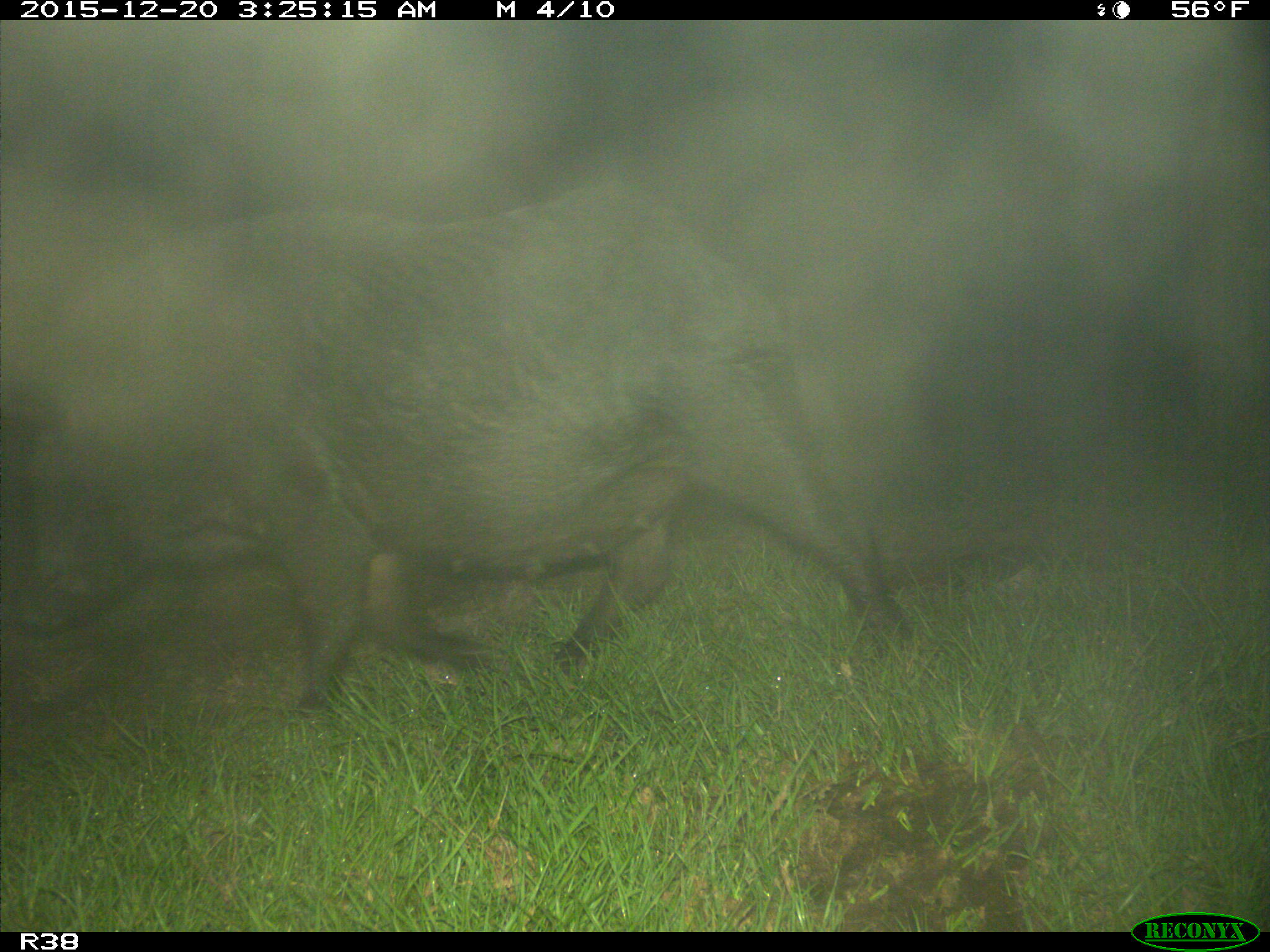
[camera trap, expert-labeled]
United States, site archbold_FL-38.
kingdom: Animalia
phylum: Chordata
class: Mammalia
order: Artiodactyla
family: Suidae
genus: Sus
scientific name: Sus scrofa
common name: wild boar